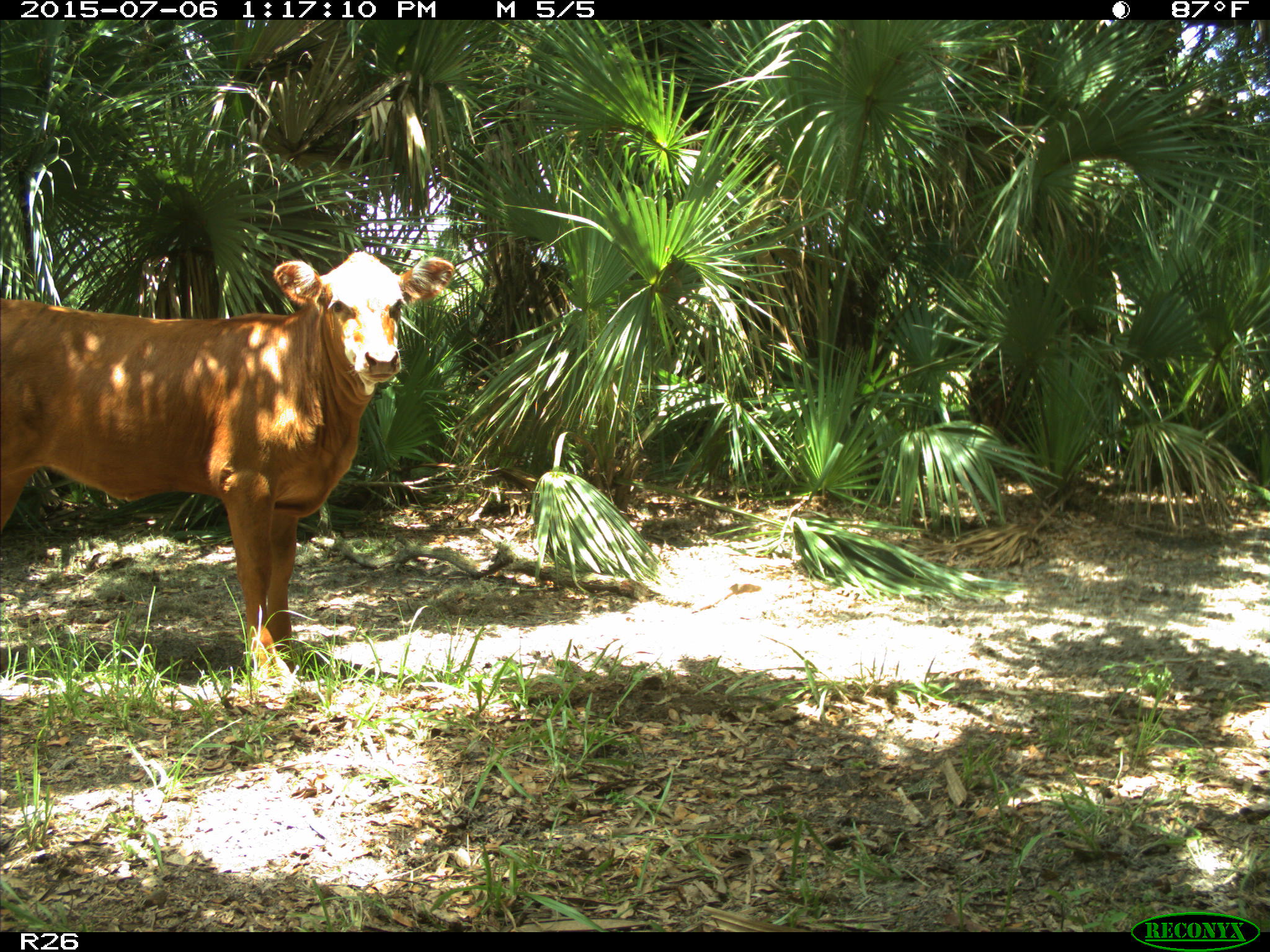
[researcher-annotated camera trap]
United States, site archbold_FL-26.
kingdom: Animalia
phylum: Chordata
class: Mammalia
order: Artiodactyla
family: Bovidae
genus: Bos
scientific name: Bos taurus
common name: domestic cow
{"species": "Bos taurus (domestic cow)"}